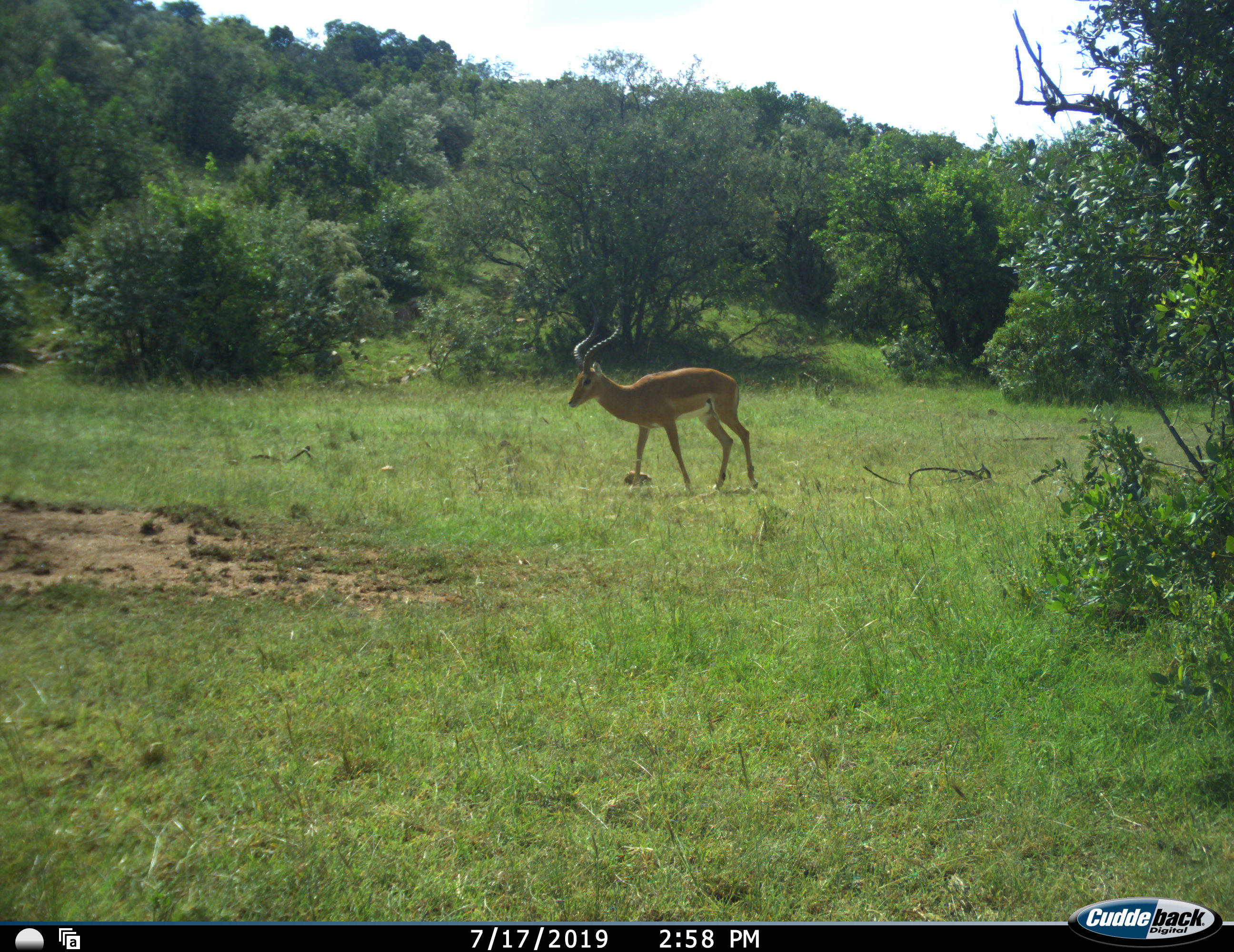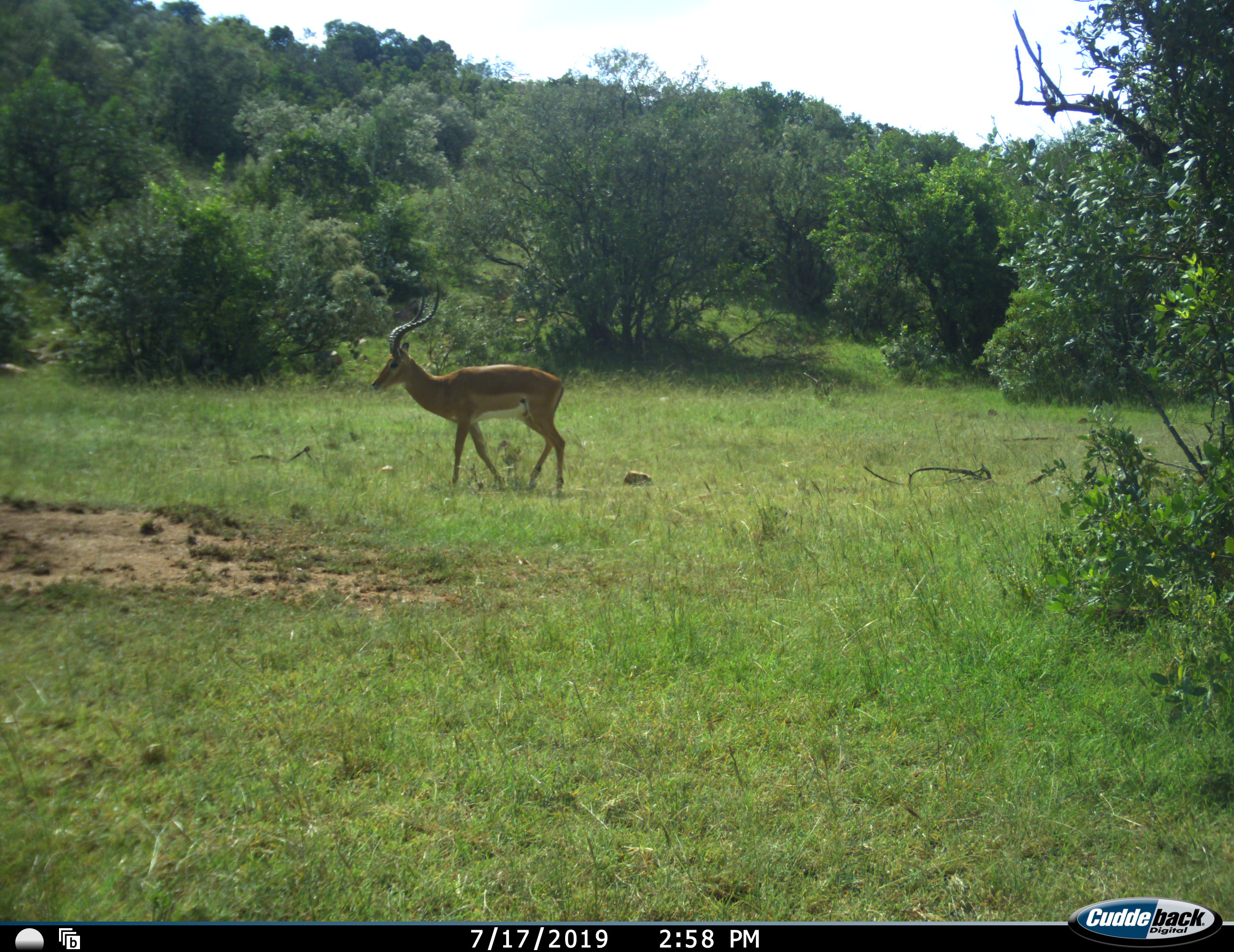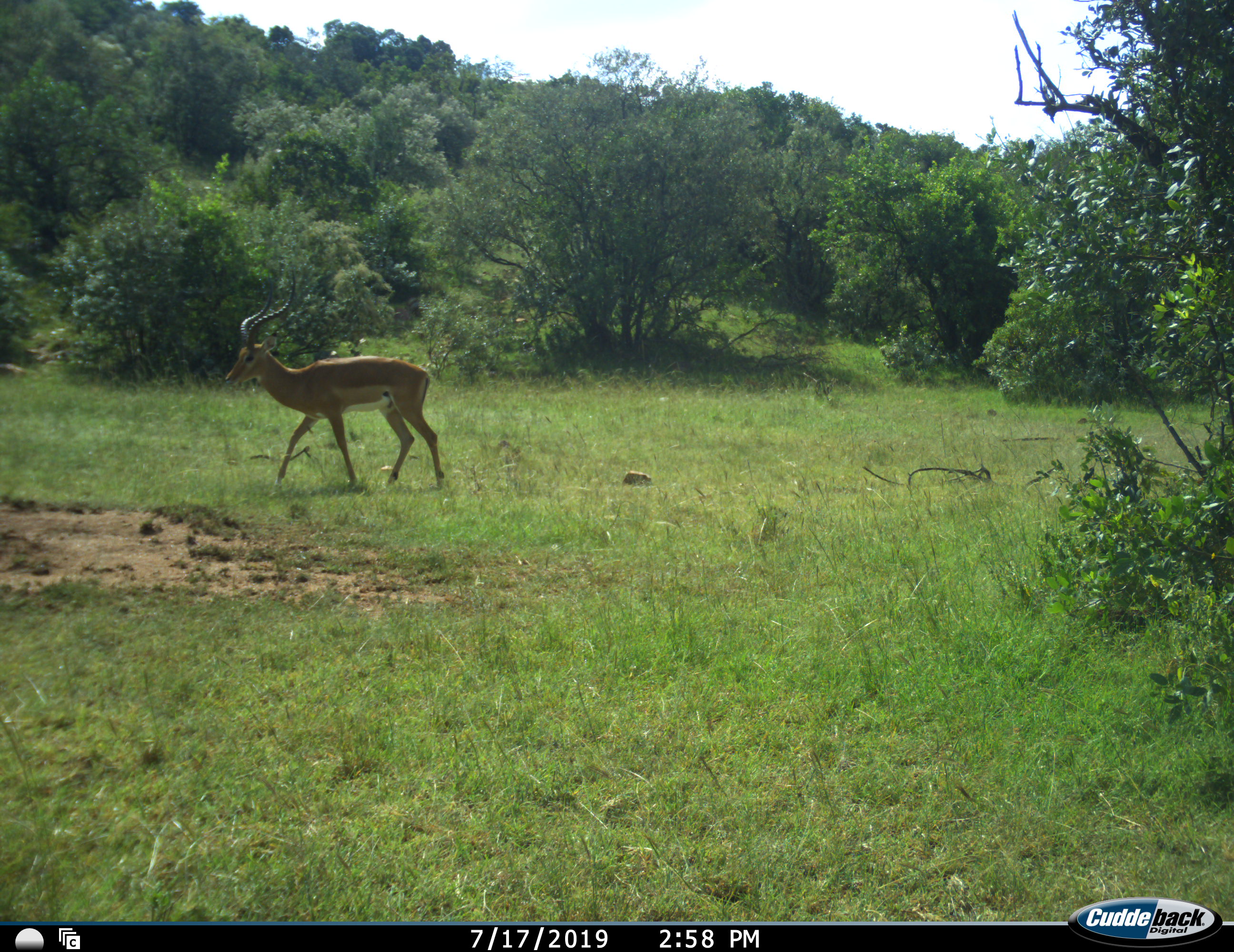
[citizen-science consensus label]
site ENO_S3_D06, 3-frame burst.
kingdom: Animalia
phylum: Chordata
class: Mammalia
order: Artiodactyla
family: Bovidae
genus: Aepyceros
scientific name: Aepyceros melampus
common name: impala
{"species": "impala (Aepyceros melampus)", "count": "1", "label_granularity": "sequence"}